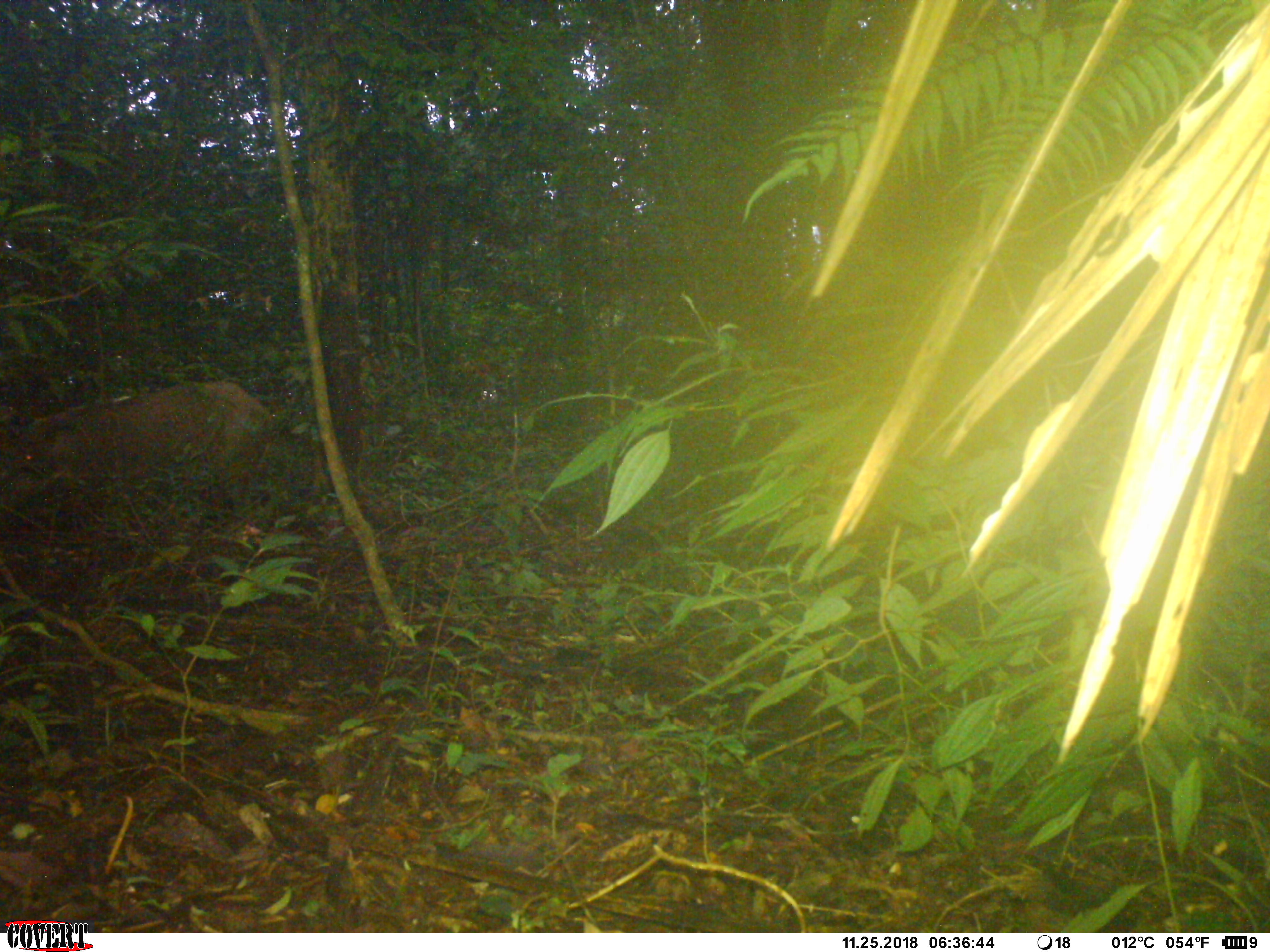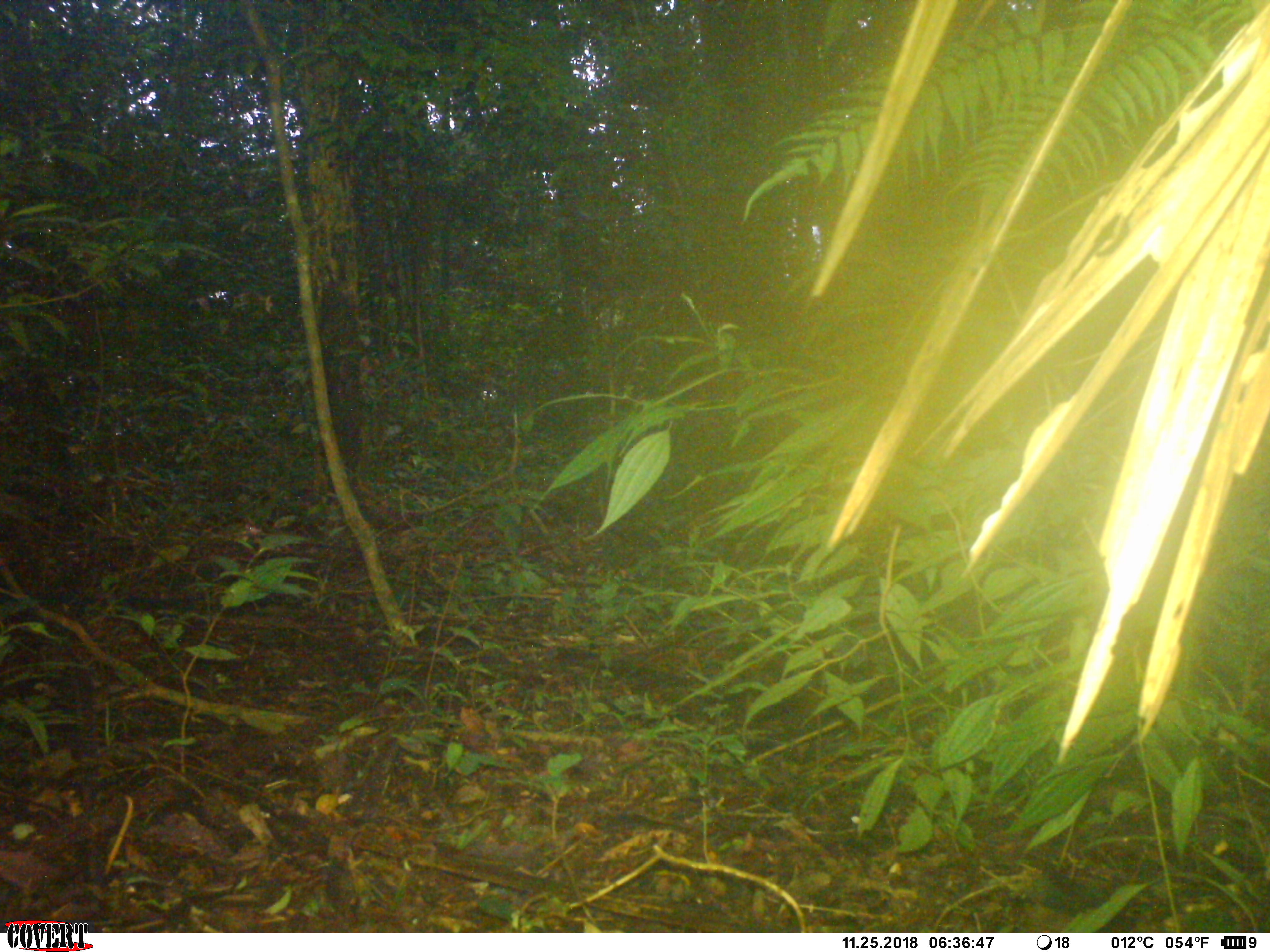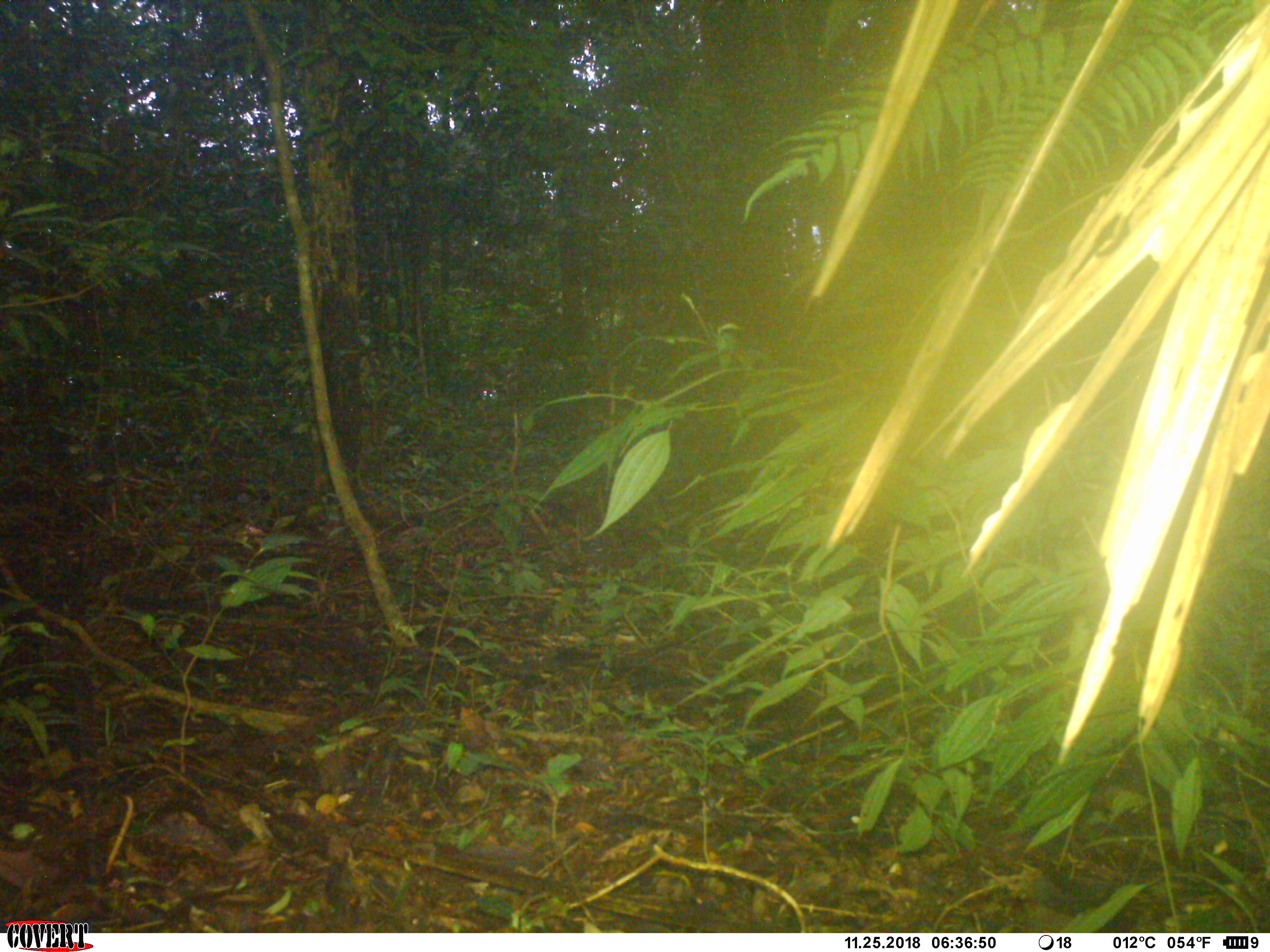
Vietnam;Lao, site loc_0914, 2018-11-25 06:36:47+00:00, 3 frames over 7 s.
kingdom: Animalia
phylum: Chordata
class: Mammalia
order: Artiodactyla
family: Suidae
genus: Sus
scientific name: Sus scrofa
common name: eurasian wild pig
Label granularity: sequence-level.